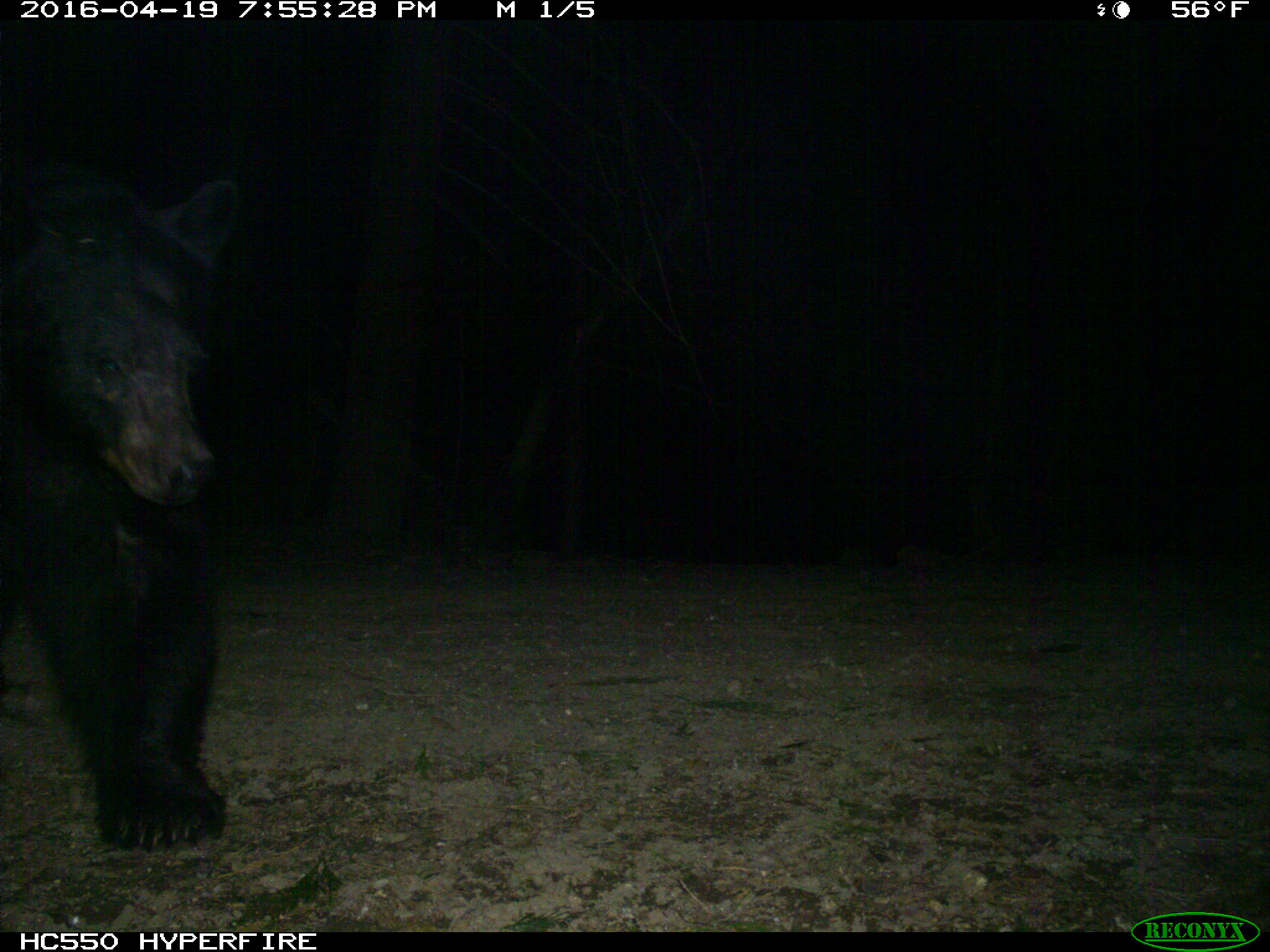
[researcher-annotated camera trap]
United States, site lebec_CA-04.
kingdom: Animalia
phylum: Chordata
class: Mammalia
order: Carnivora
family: Ursidae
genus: Ursus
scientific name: Ursus americanus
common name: american black bear